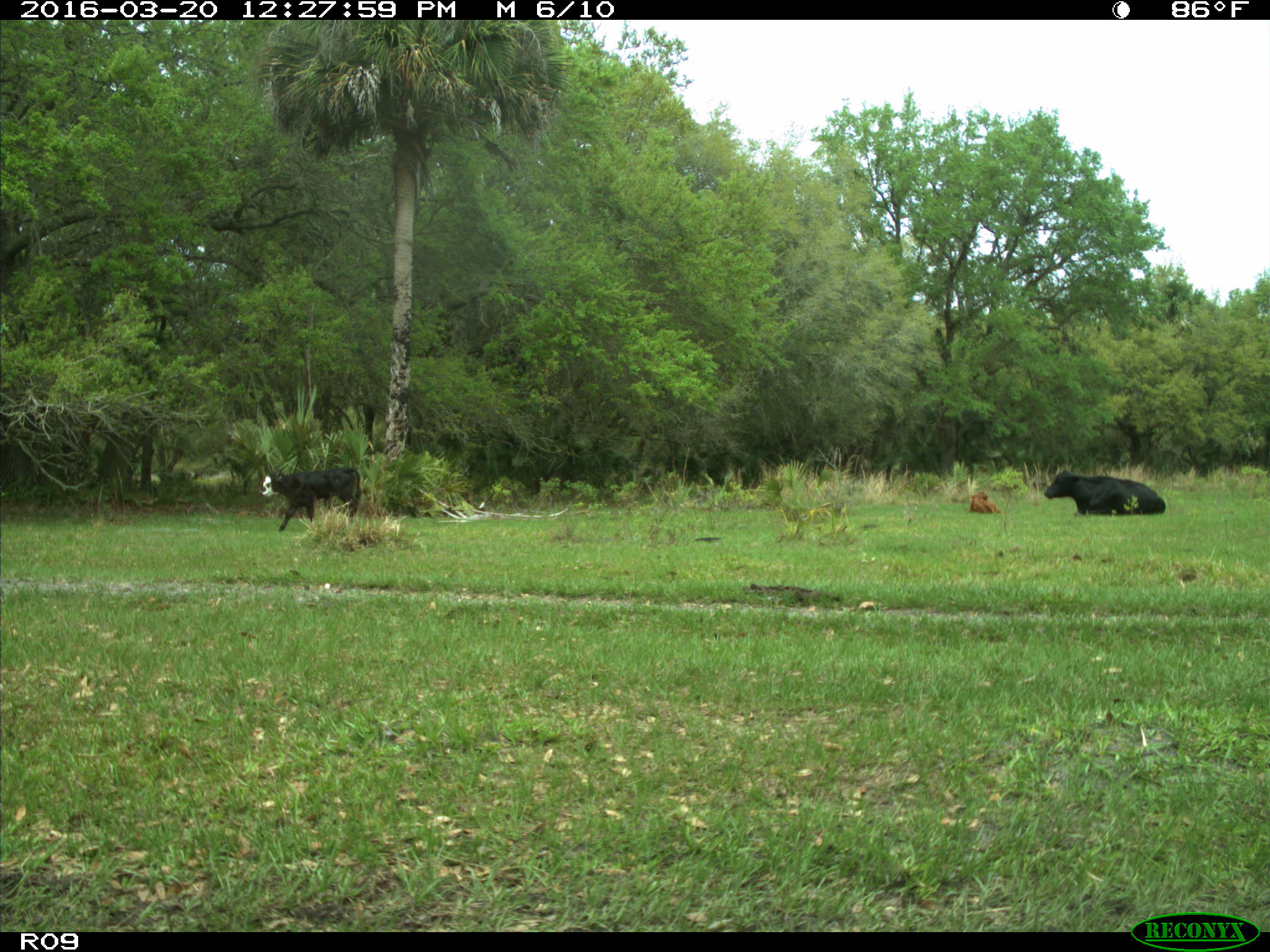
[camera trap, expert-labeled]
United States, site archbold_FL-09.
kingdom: Animalia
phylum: Chordata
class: Mammalia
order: Artiodactyla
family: Bovidae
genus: Bos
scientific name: Bos taurus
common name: domestic cow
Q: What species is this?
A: Bos taurus (domestic cow).